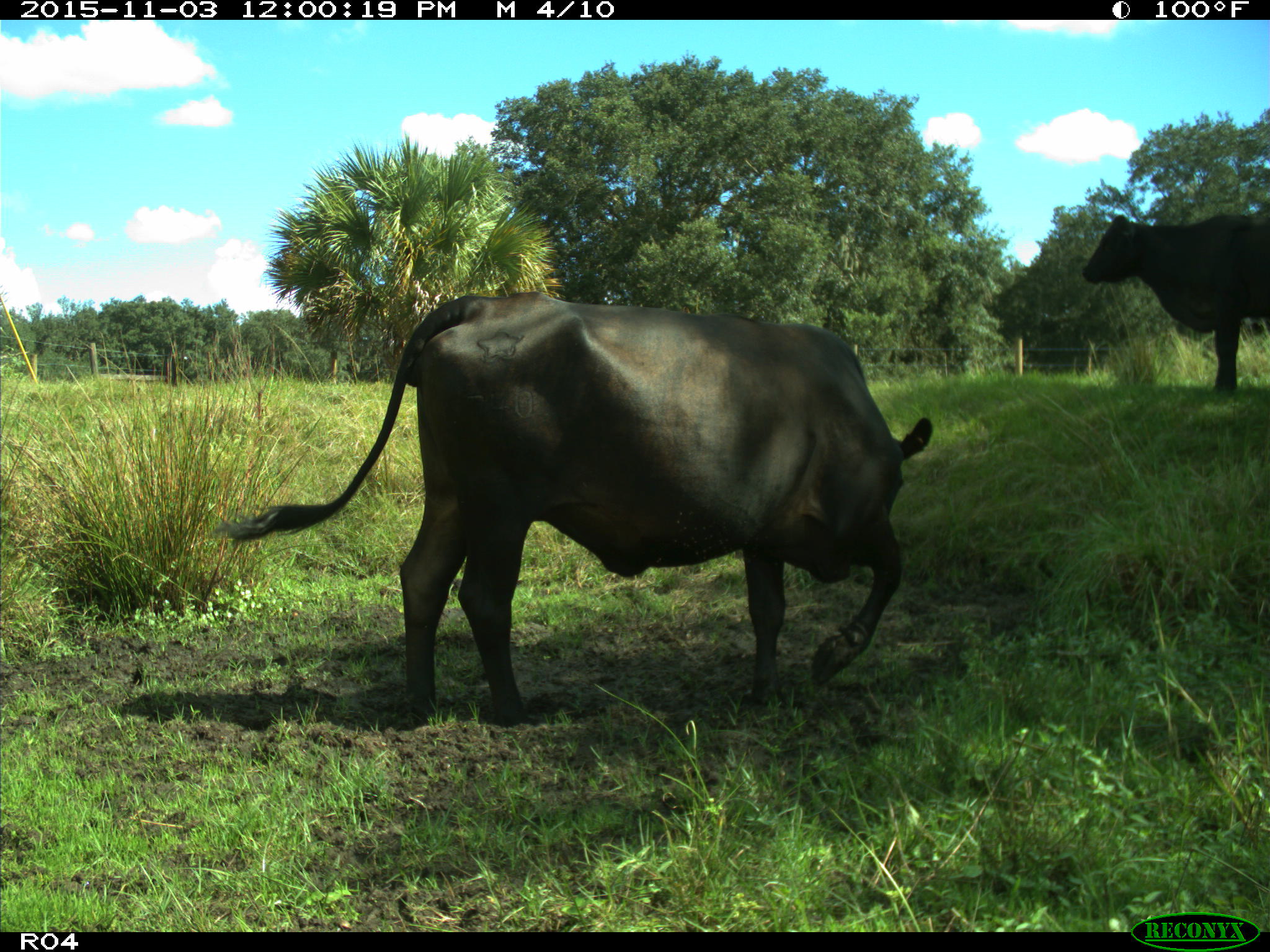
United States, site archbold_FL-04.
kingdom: Animalia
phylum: Chordata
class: Mammalia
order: Artiodactyla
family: Bovidae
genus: Bos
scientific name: Bos taurus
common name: domestic cow